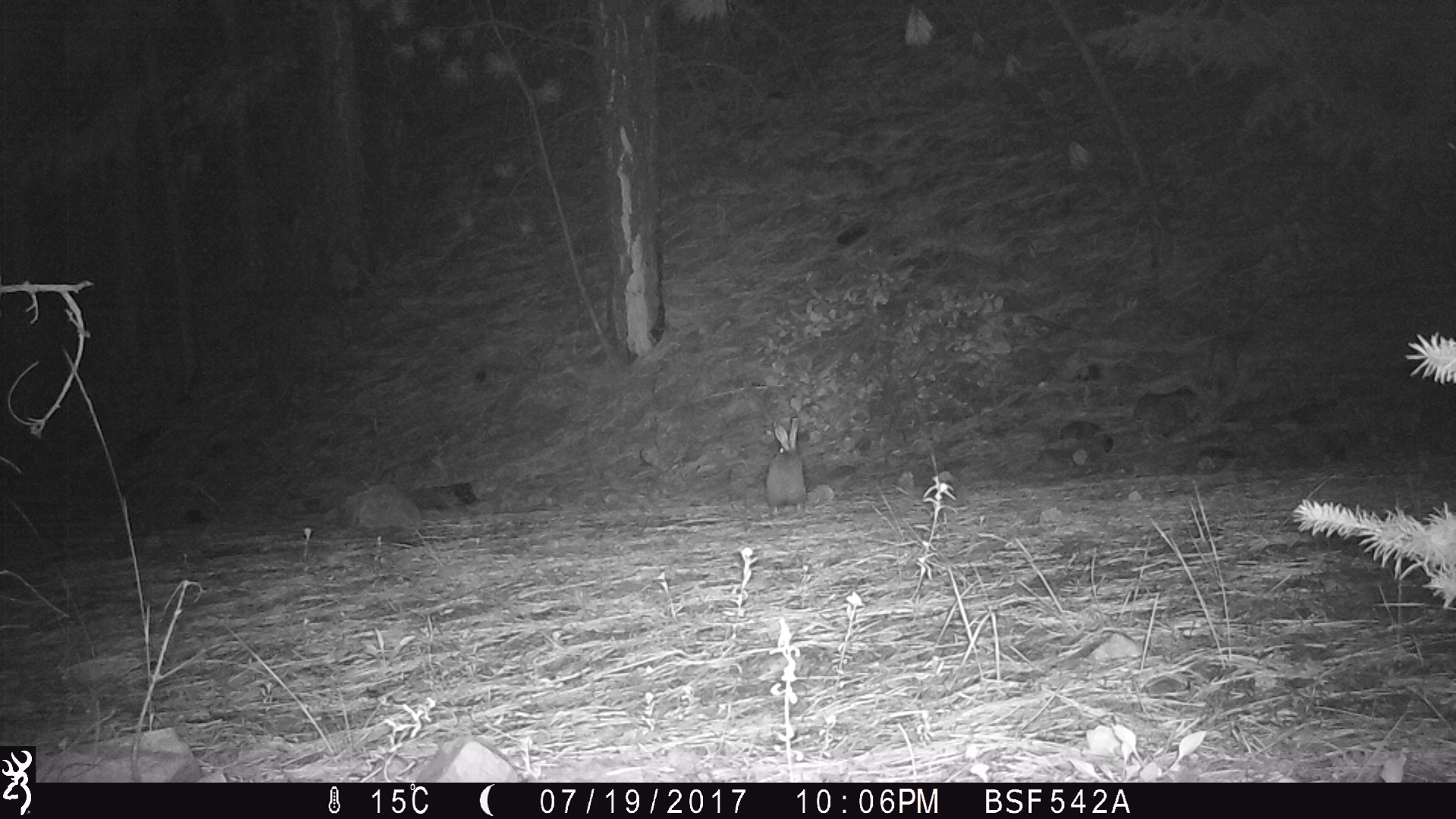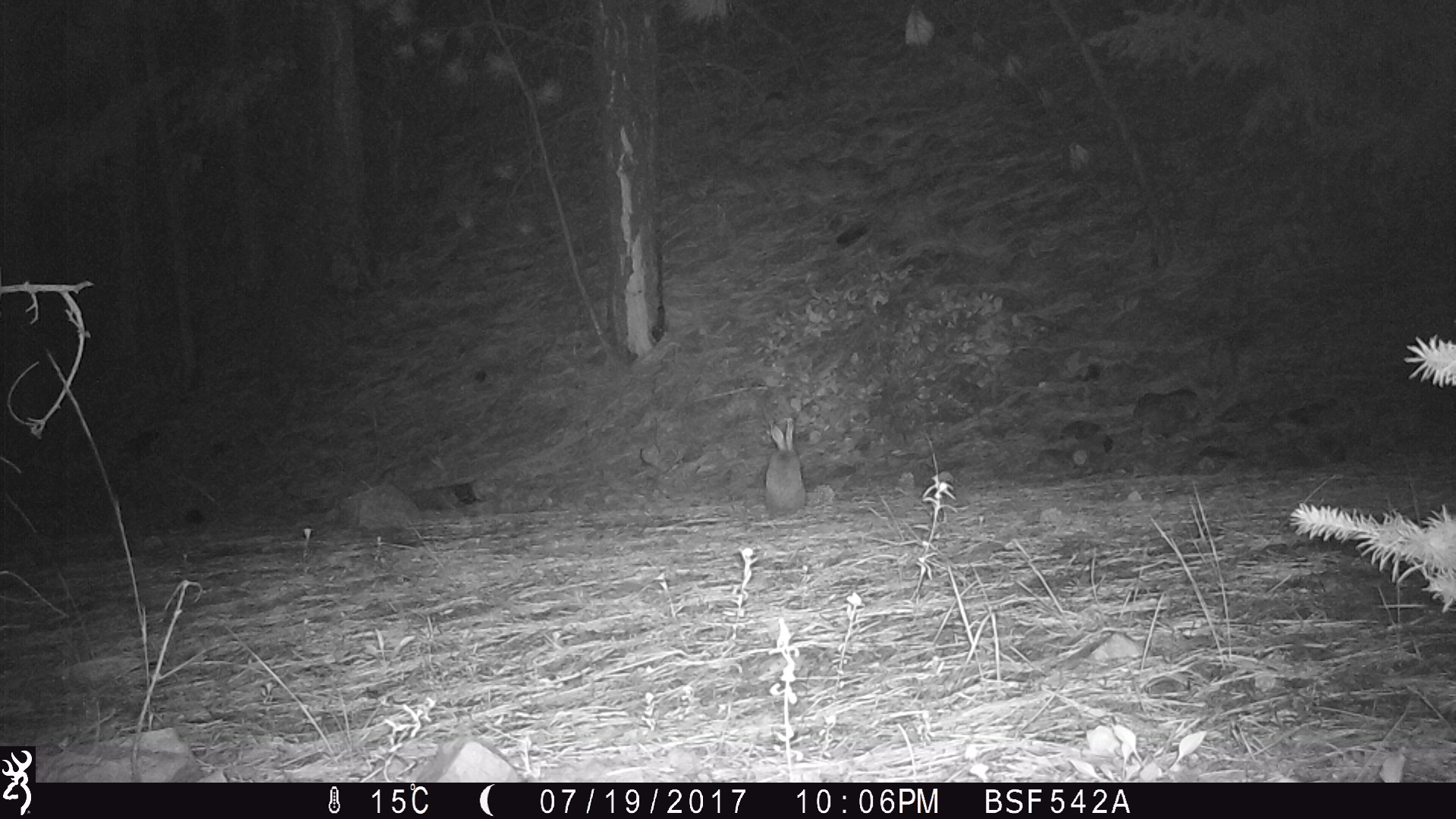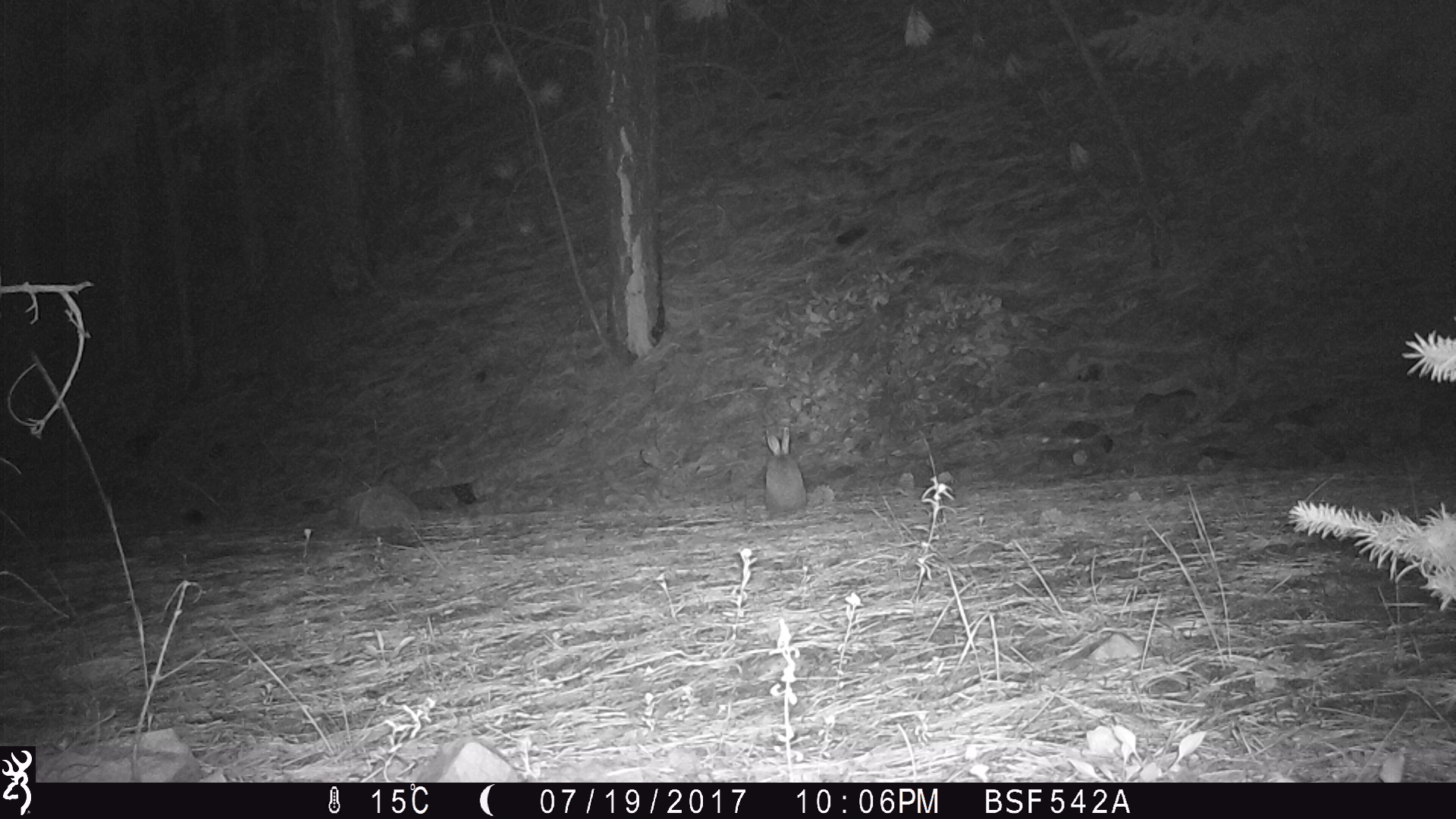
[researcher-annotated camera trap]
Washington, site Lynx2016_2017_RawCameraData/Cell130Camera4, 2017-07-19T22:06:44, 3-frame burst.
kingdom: Animalia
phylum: Chordata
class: Mammalia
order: Lagomorpha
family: Leporidae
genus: Lepus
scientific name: Lepus americanus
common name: snowshoe hare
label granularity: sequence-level